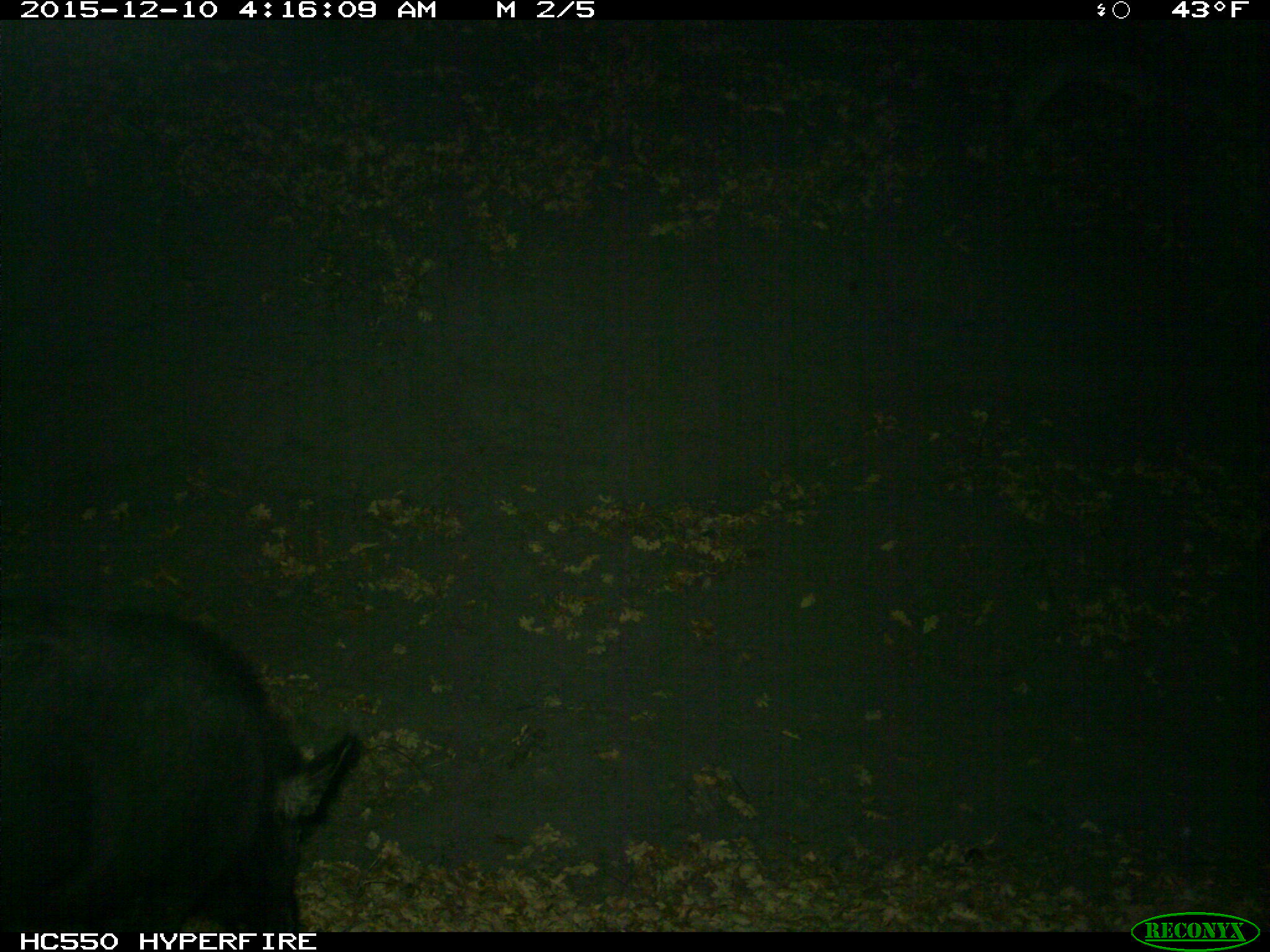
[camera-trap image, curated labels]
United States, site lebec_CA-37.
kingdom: Animalia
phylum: Chordata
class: Mammalia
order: Artiodactyla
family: Suidae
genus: Sus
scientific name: Sus scrofa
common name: wild boar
Sus scrofa (wild boar).